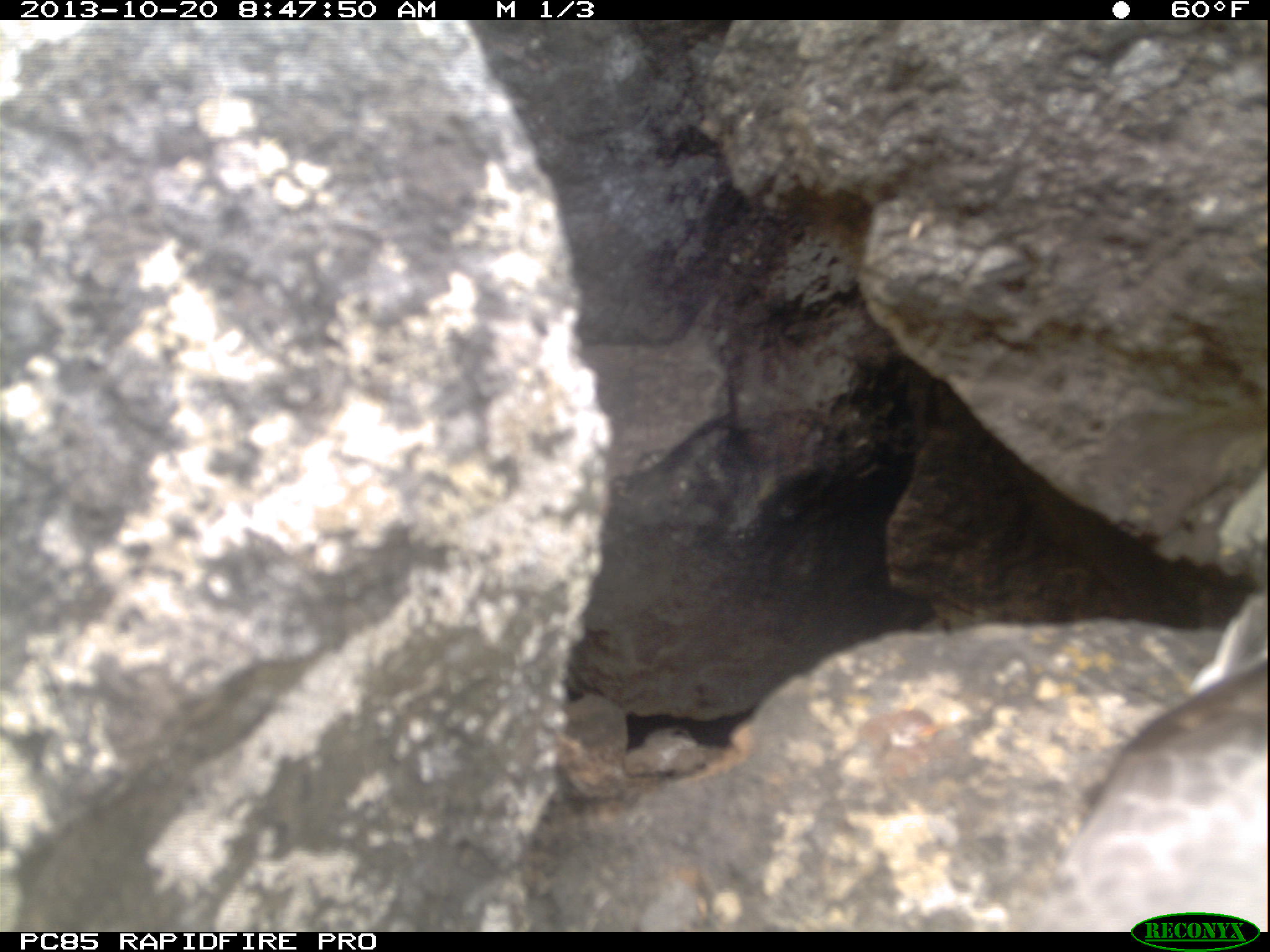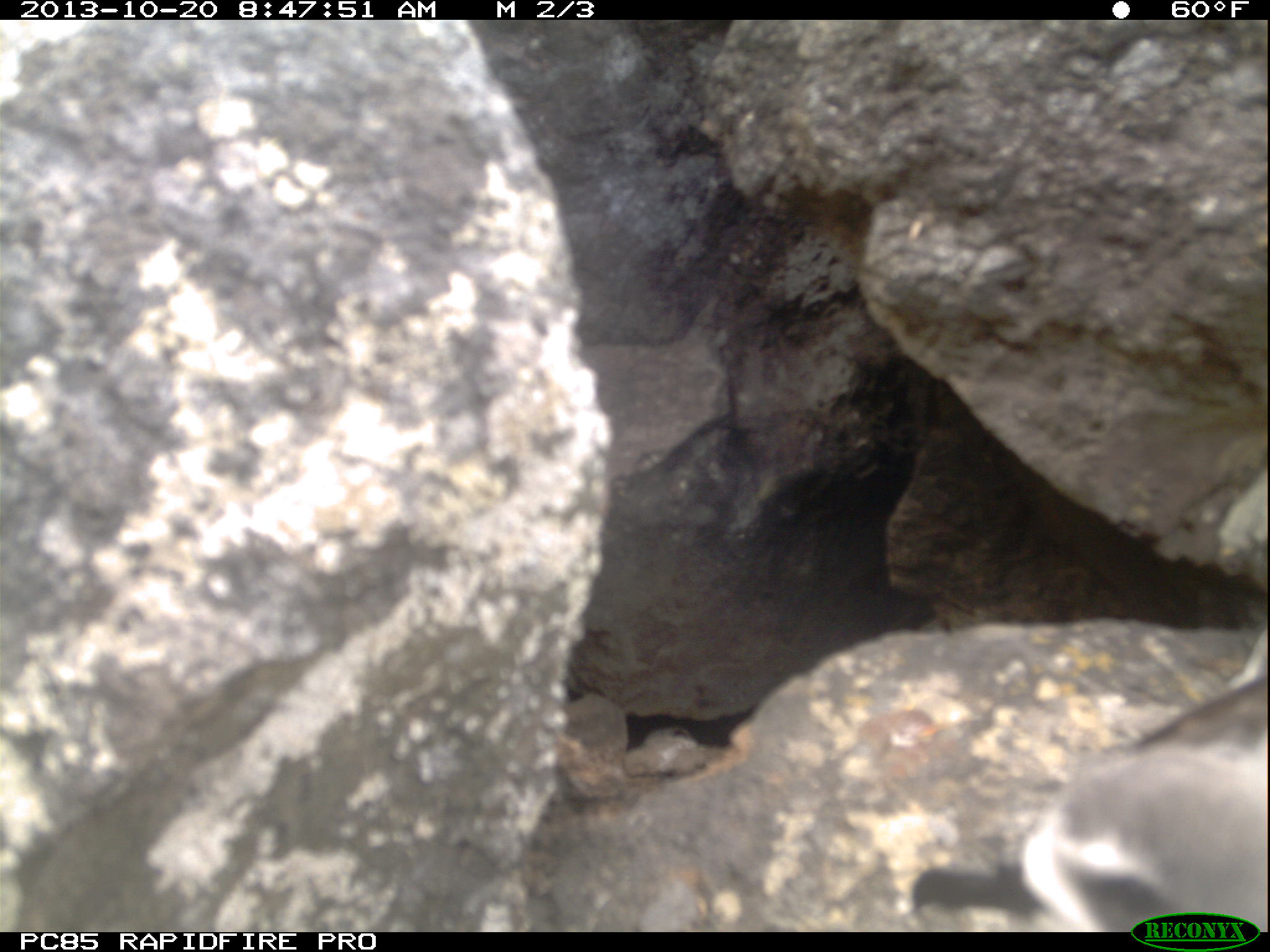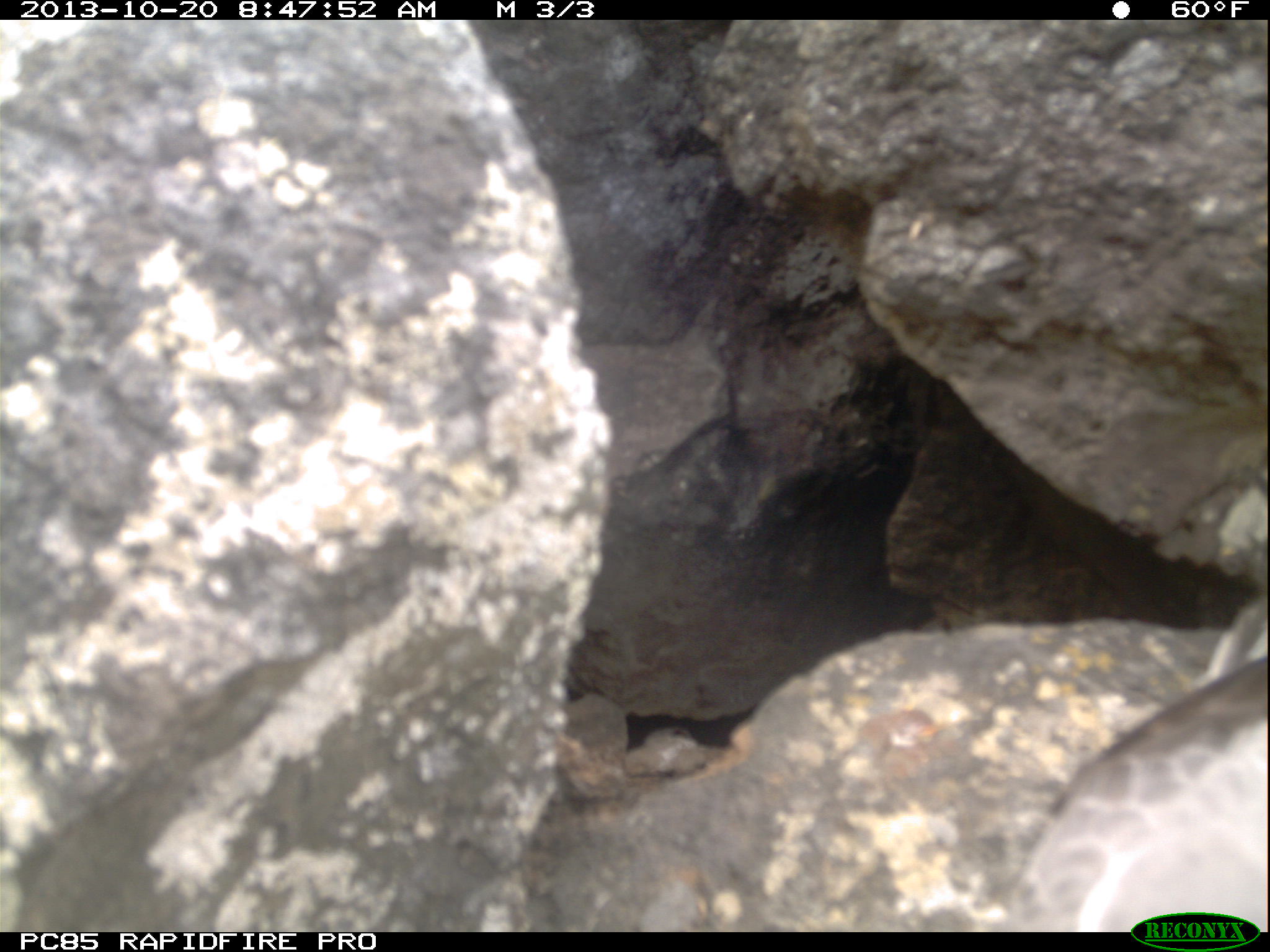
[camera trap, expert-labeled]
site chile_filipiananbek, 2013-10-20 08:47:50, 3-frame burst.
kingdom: Animalia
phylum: Chordata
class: Aves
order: Procellariiformes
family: Procellariidae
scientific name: Procellariidae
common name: petrel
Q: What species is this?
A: Petrel (Procellariidae).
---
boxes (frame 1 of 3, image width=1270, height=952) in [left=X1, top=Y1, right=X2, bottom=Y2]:
petrel: [left=1036, top=609, right=1270, bottom=930]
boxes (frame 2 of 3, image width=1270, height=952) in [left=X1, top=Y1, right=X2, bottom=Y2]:
petrel: [left=904, top=576, right=1263, bottom=930]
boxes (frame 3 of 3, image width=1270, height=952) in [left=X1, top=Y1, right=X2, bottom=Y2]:
petrel: [left=997, top=635, right=1268, bottom=933]